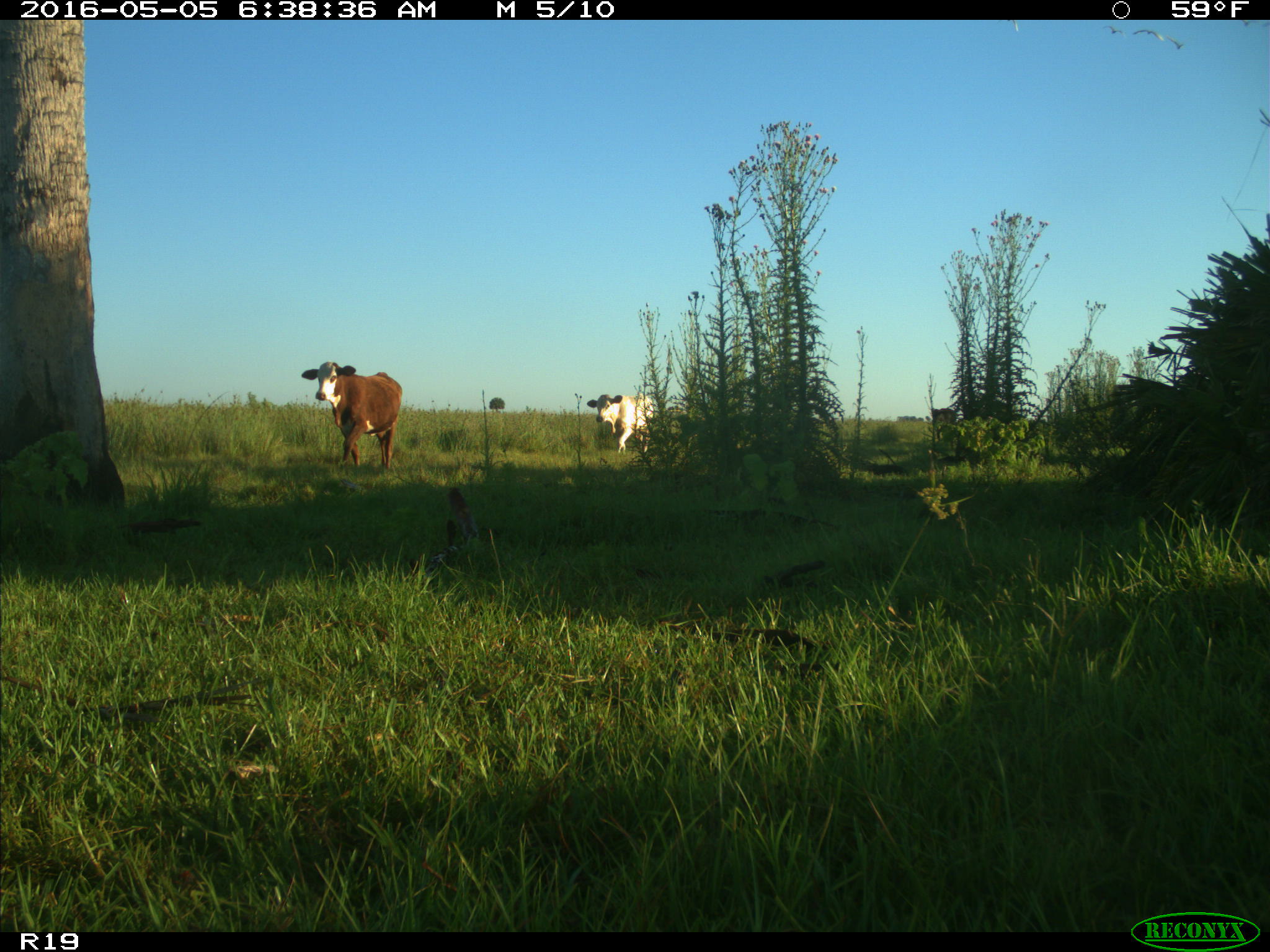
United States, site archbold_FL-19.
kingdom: Animalia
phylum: Chordata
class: Mammalia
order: Artiodactyla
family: Bovidae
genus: Bos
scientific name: Bos taurus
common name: domestic cow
Bos taurus (domestic cow).